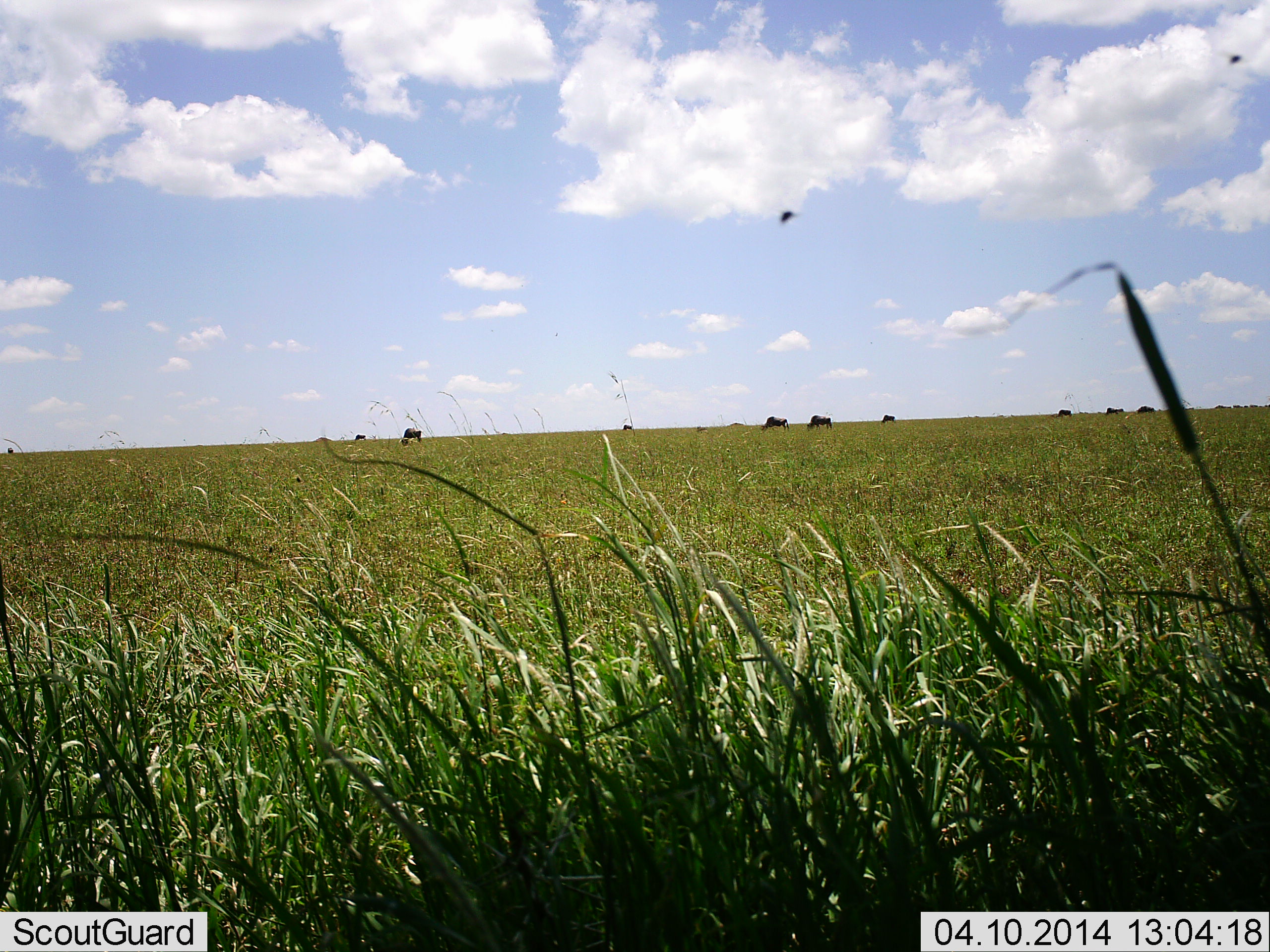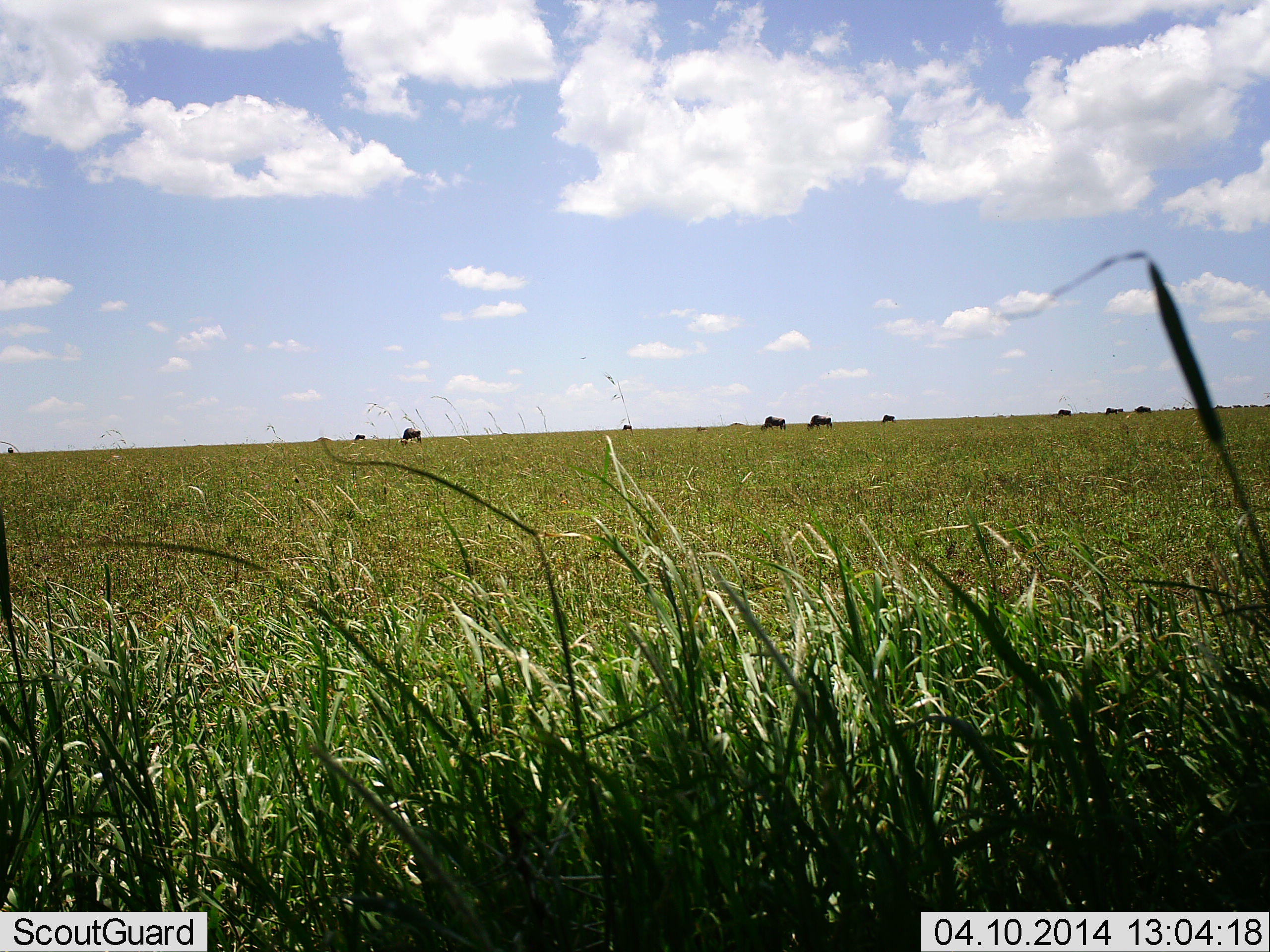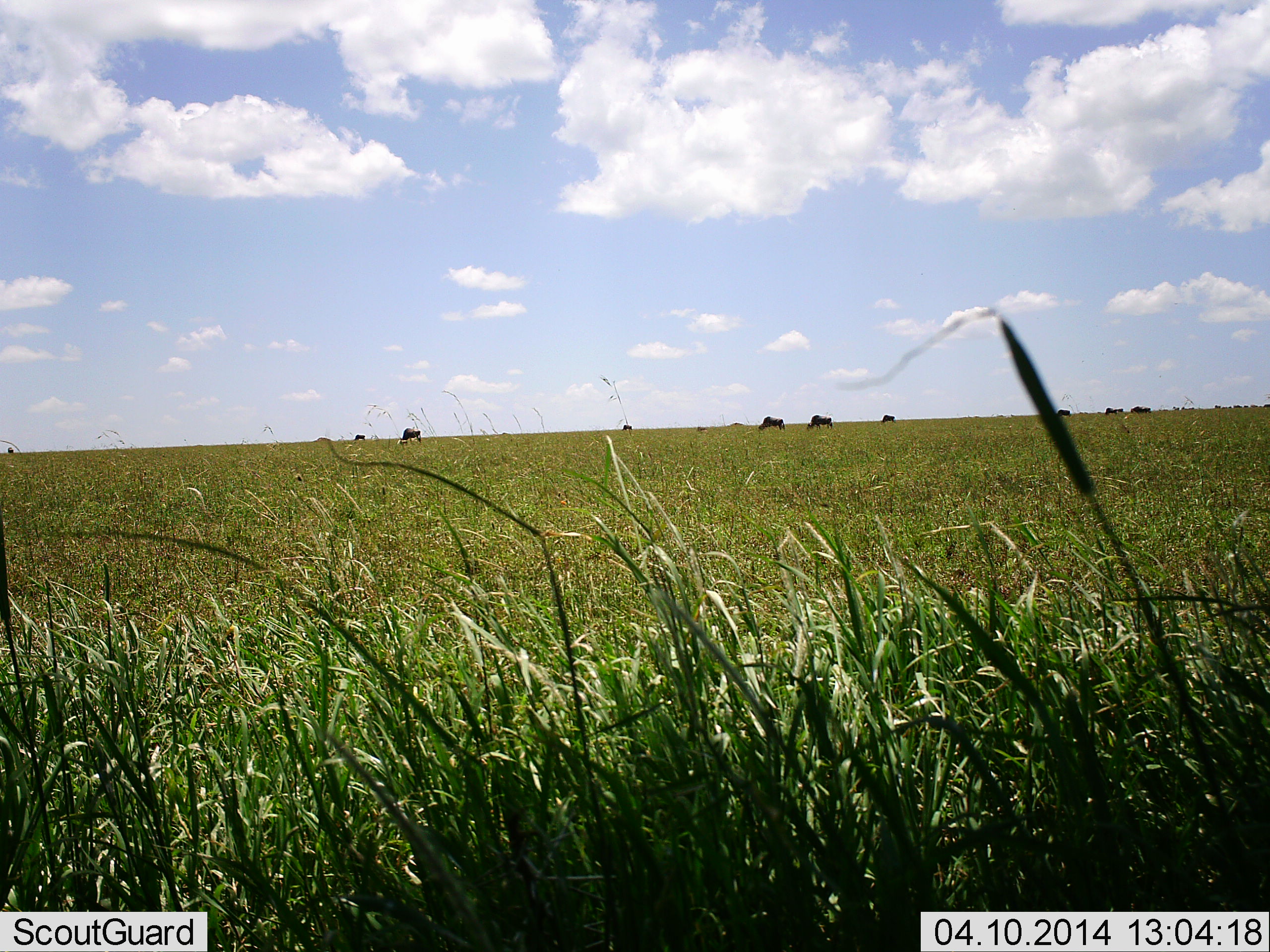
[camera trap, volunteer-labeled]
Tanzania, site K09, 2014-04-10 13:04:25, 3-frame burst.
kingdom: Animalia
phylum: Chordata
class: Mammalia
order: Artiodactyla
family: Bovidae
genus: Connochaetes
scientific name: Connochaetes taurinus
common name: blue wildebeest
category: wildebeest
Wildebeest (blue wildebeest) (Connochaetes taurinus), count 9. Behavior (volunteer vote fractions): standing 46%, resting 0%, moving 8%, interacting 0%. Young present (vote fraction): 0%. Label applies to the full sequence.